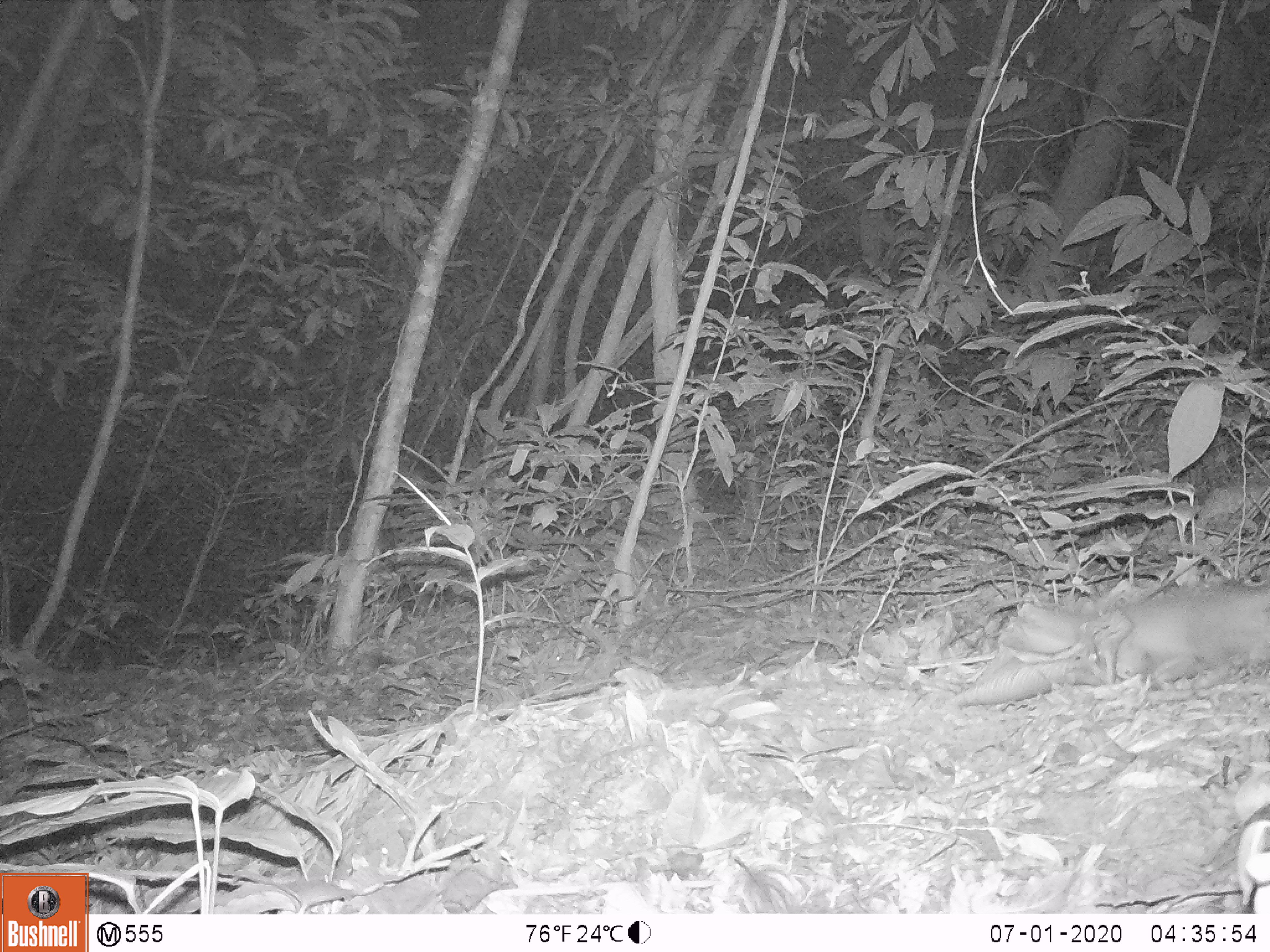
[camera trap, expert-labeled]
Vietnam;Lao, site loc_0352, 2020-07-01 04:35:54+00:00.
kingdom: Animalia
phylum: Chordata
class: Mammalia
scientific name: Mammalia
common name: mammal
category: unidentified small mammal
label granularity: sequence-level